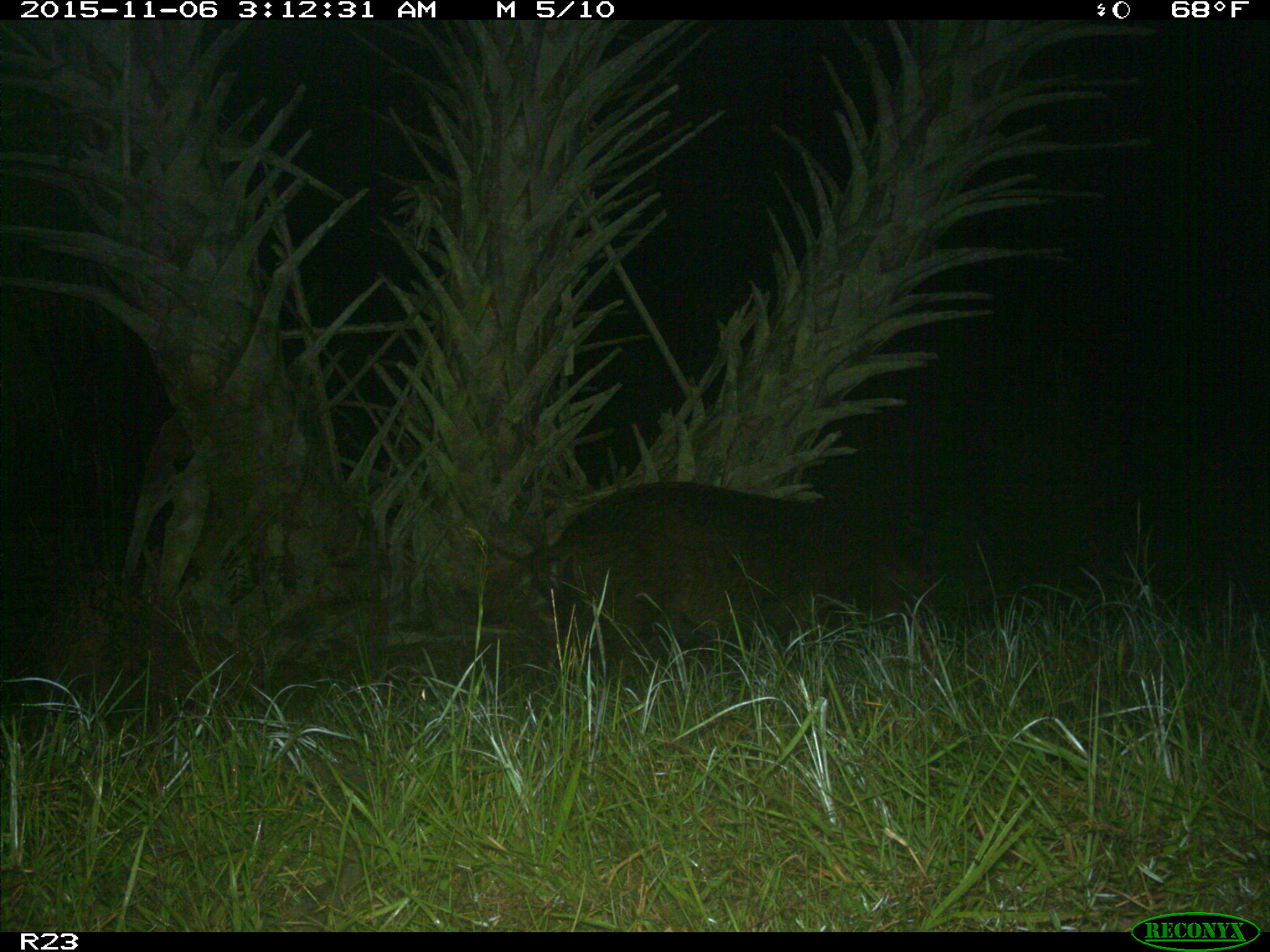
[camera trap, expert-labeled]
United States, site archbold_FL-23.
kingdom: Animalia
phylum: Chordata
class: Mammalia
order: Artiodactyla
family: Suidae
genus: Sus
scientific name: Sus scrofa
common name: wild boar